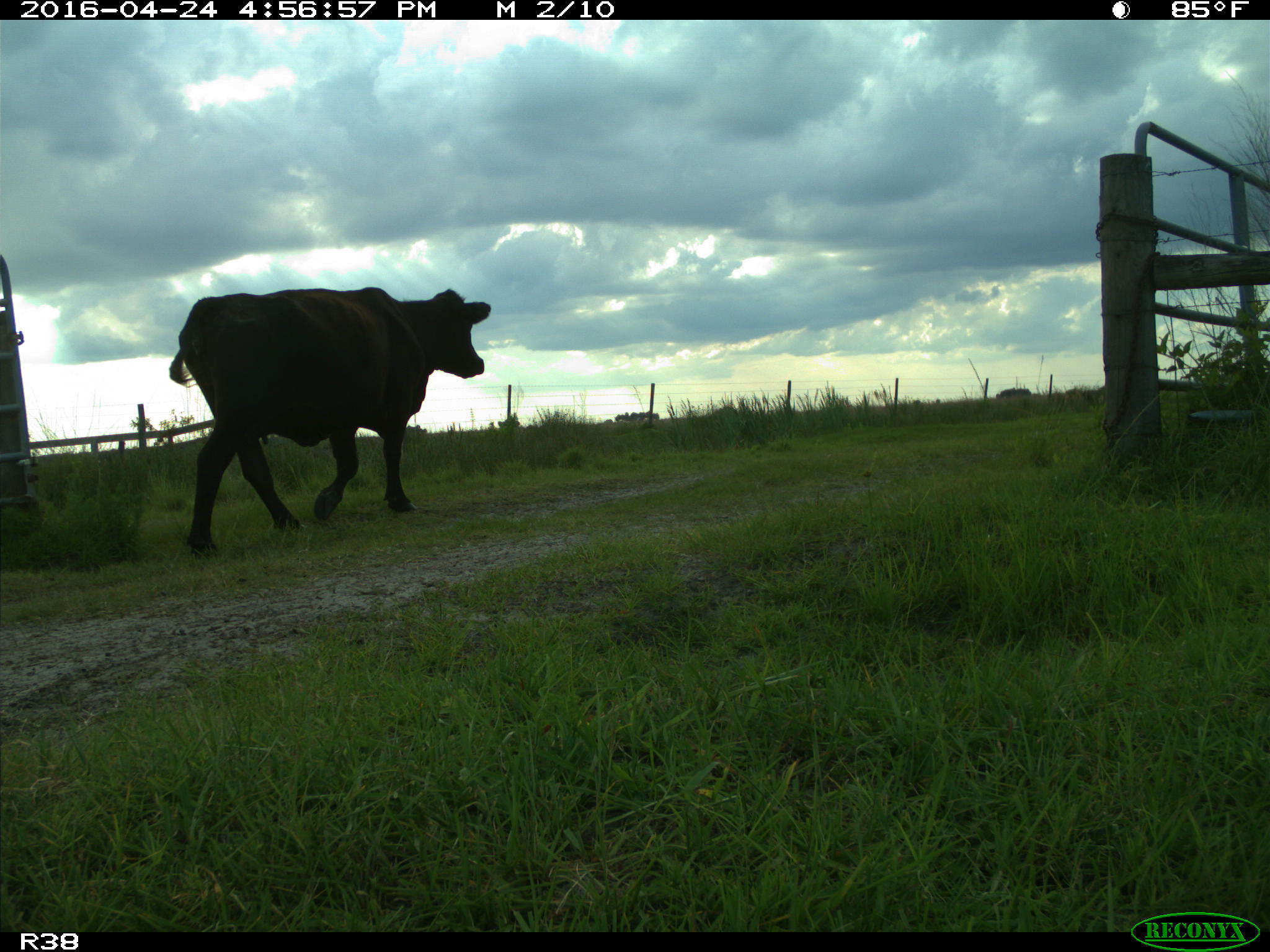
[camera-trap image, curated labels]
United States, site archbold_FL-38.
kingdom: Animalia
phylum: Chordata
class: Mammalia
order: Artiodactyla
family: Bovidae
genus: Bos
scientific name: Bos taurus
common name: domestic cow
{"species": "Bos taurus (domestic cow)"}